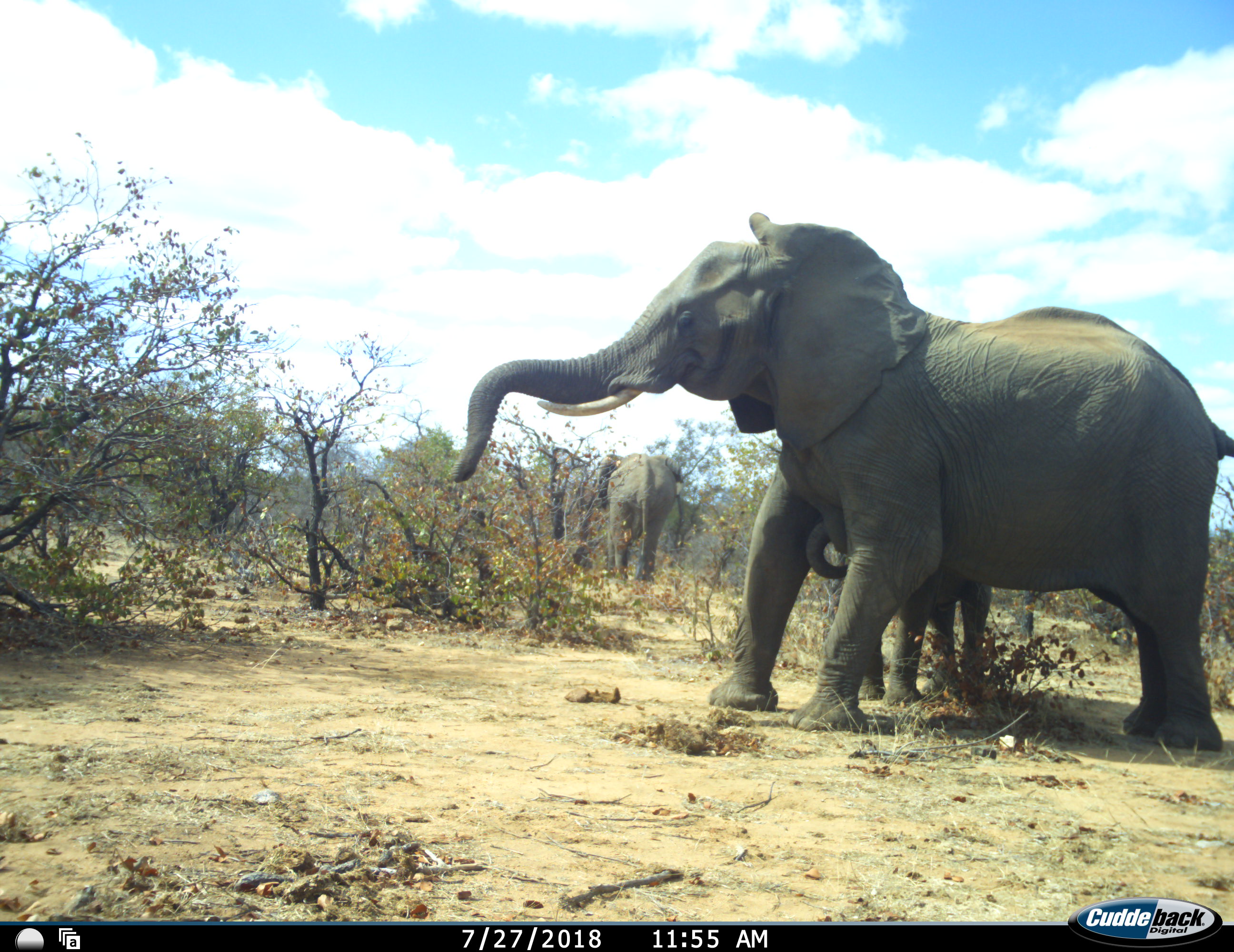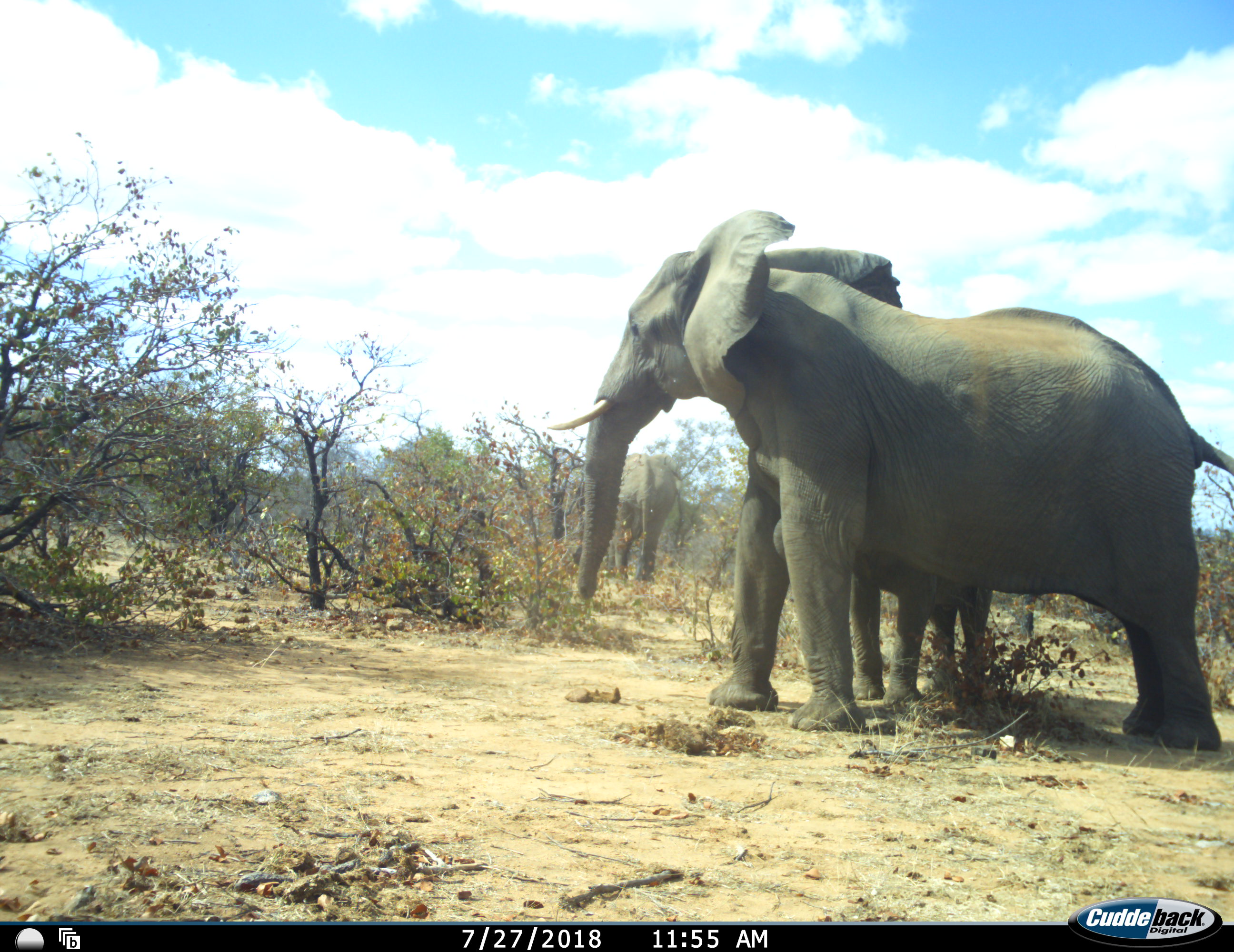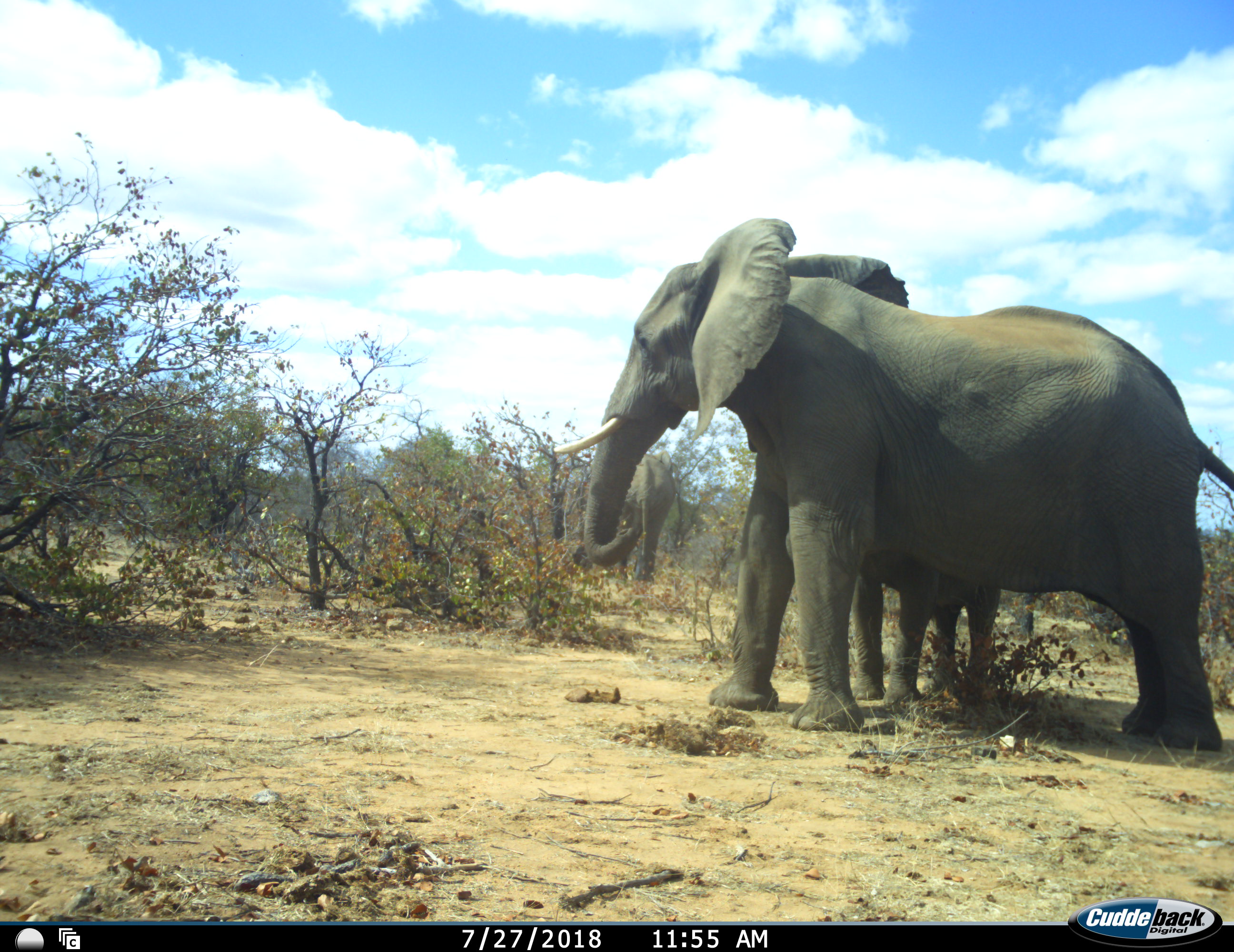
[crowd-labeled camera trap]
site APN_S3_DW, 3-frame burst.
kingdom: Animalia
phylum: Chordata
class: Mammalia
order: Proboscidea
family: Elephantidae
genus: Loxodonta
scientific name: Loxodonta africana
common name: african bush elephant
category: elephant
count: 2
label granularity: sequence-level